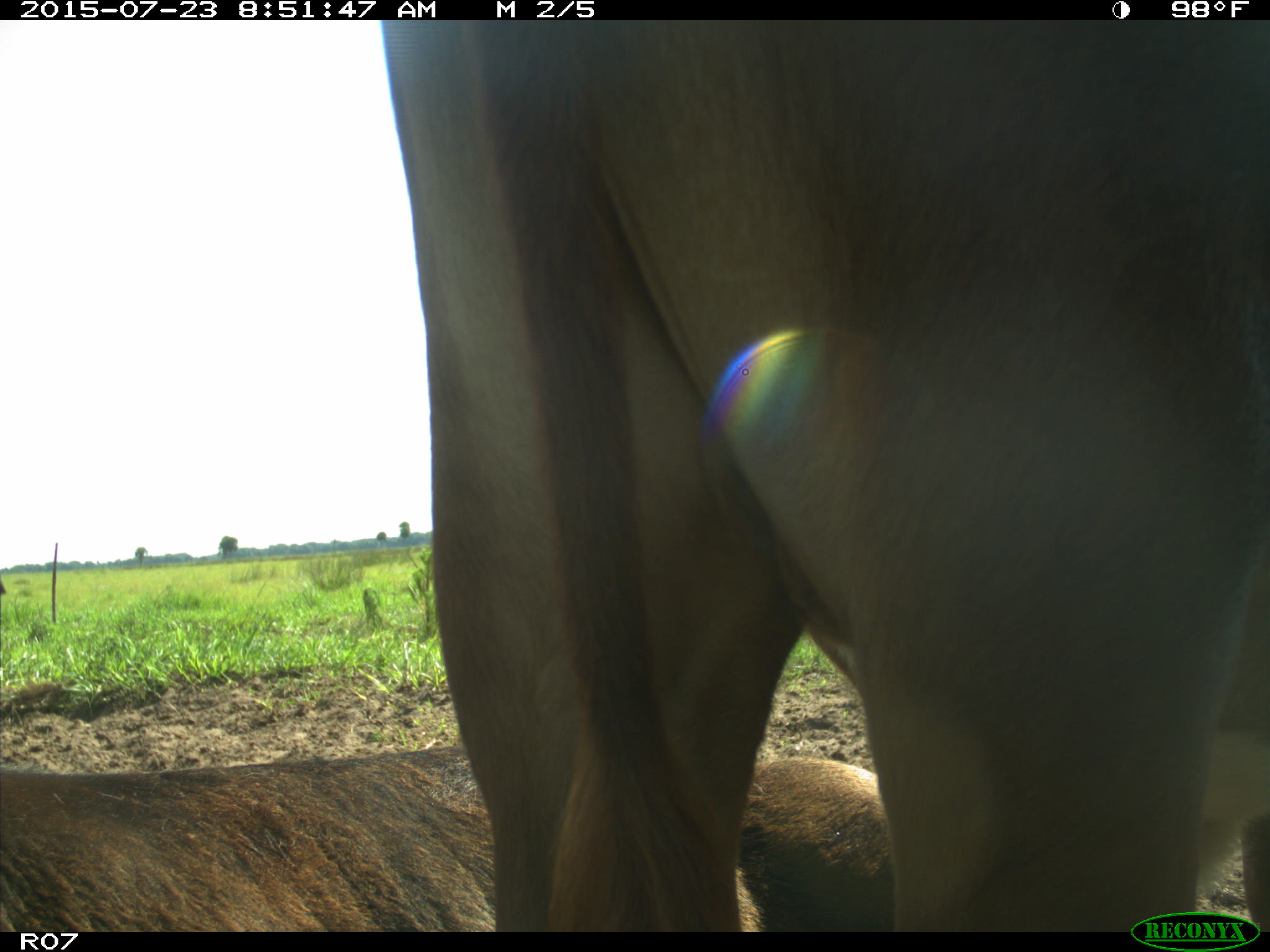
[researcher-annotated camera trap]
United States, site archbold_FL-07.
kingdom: Animalia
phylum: Chordata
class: Mammalia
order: Artiodactyla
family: Bovidae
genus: Bos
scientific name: Bos taurus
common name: domestic cow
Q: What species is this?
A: Bos taurus (domestic cow).